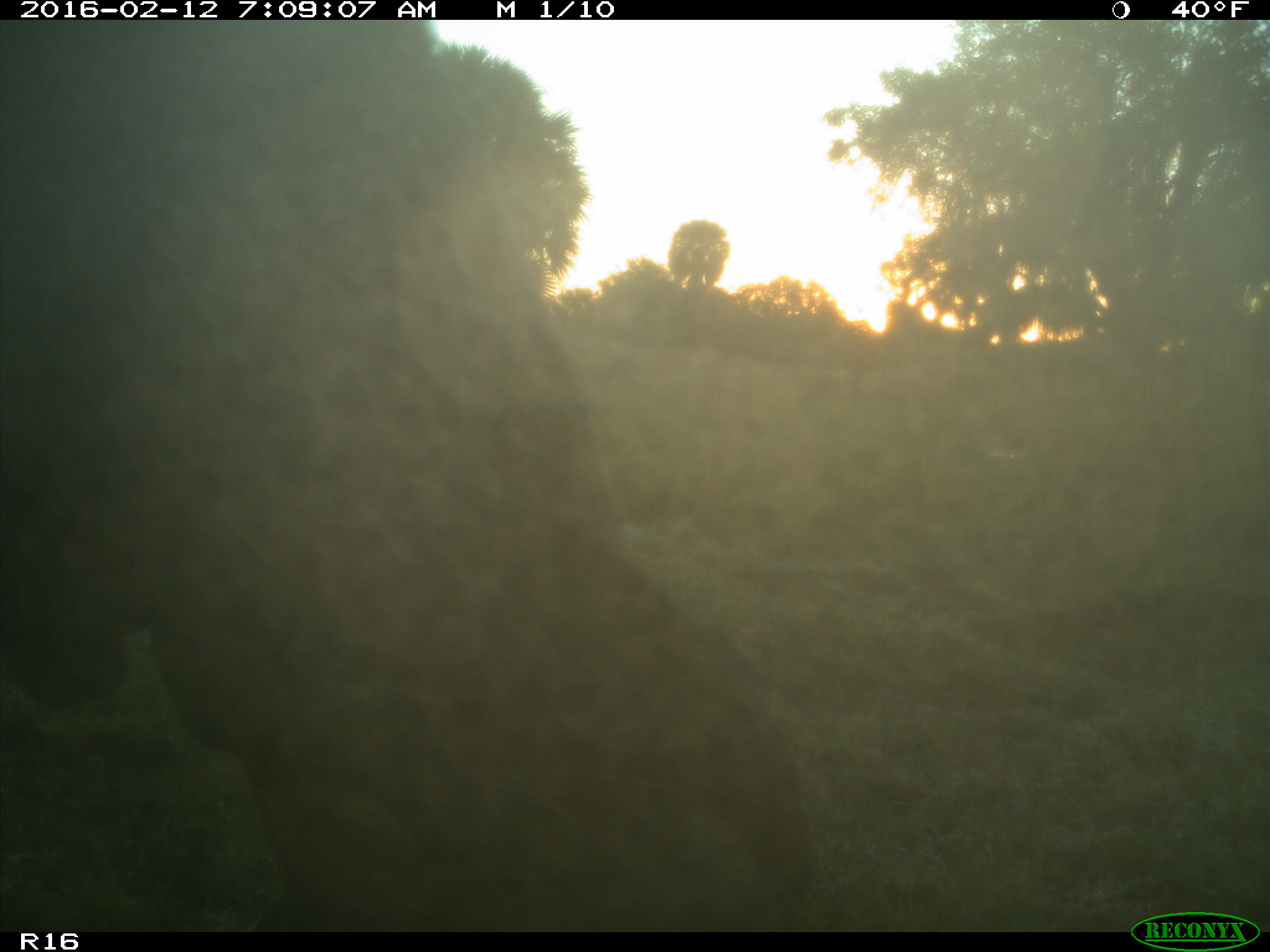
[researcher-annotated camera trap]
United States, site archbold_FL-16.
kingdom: Animalia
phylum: Chordata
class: Mammalia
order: Artiodactyla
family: Bovidae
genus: Bos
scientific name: Bos taurus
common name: domestic cow